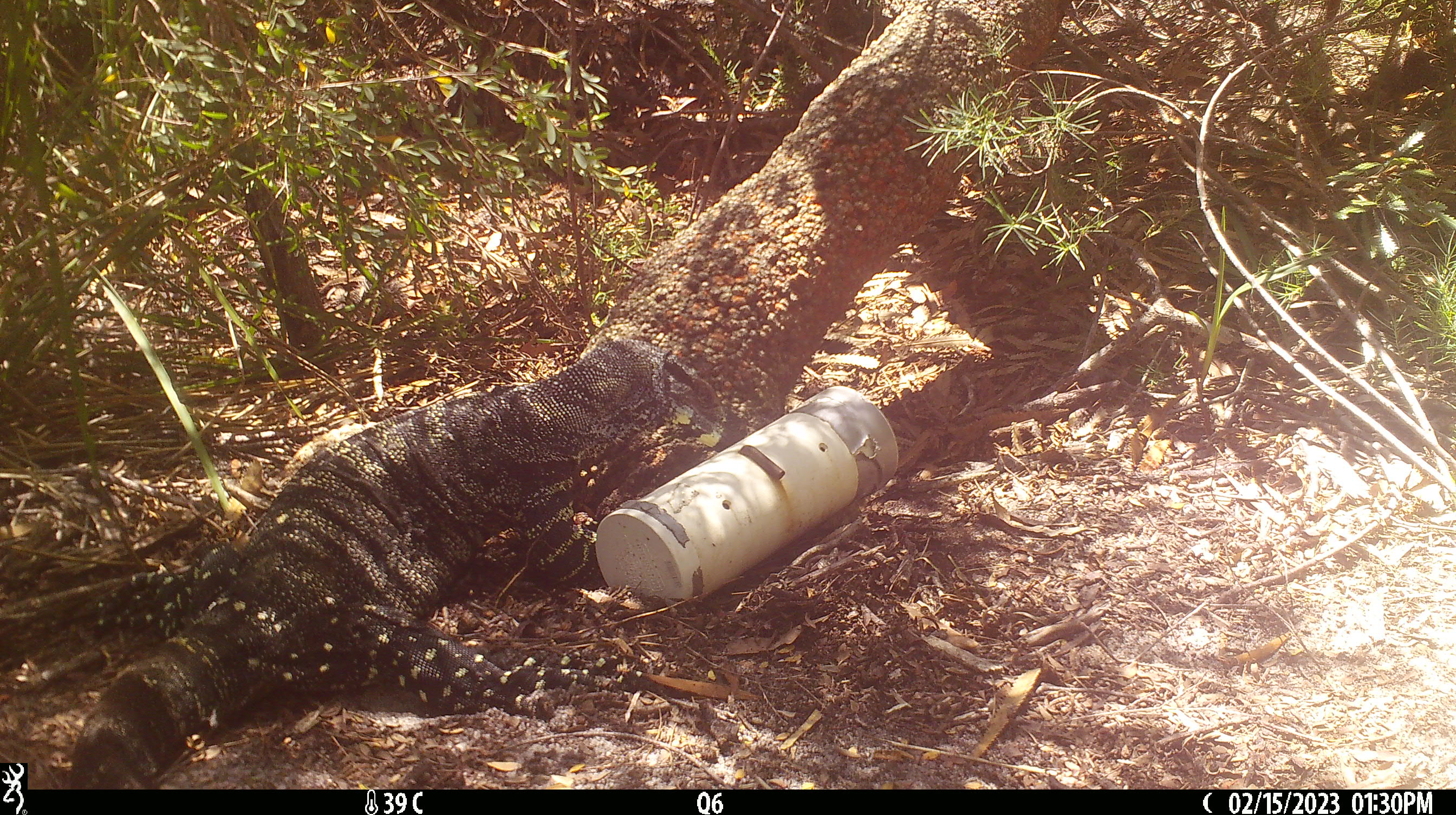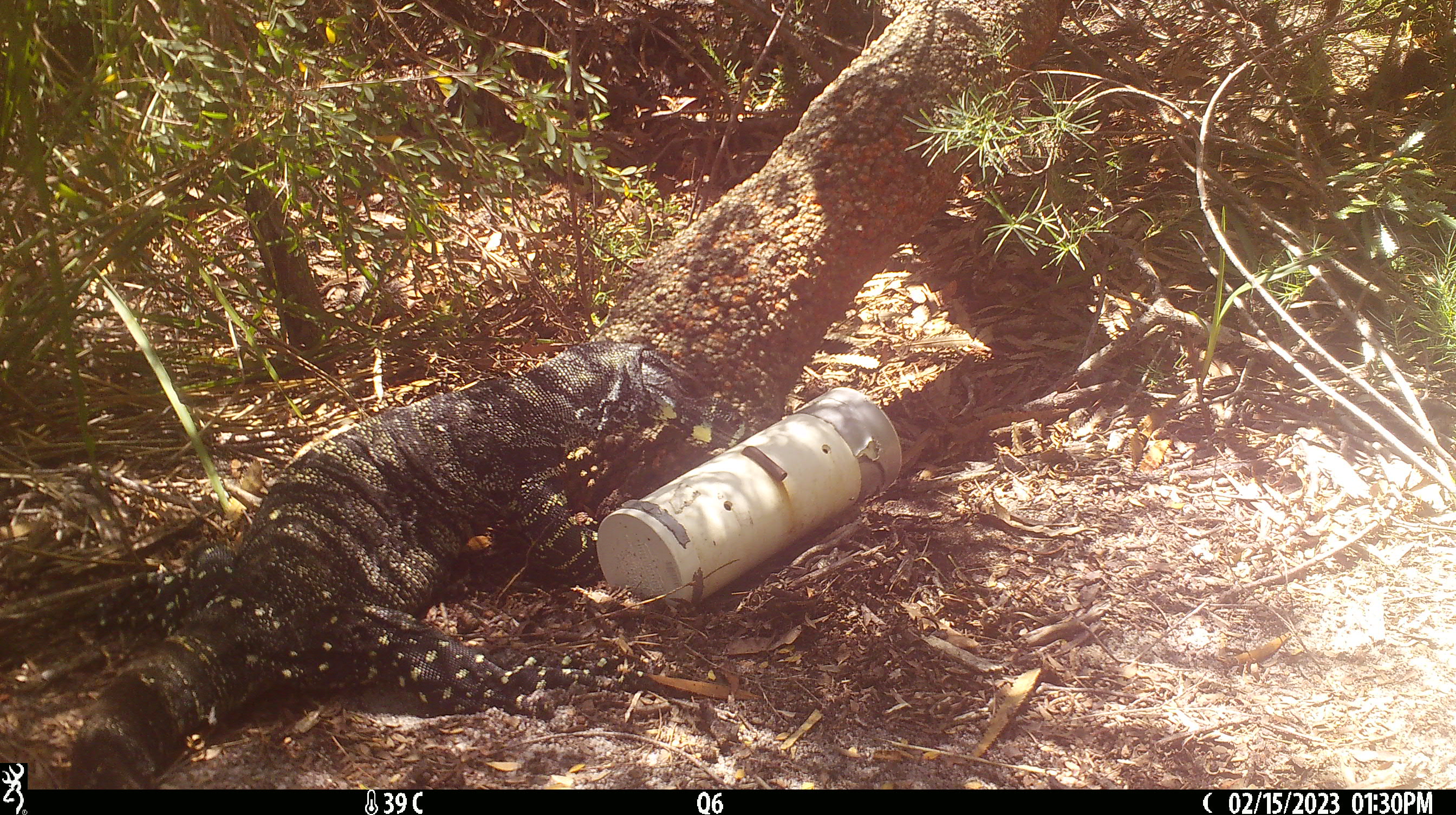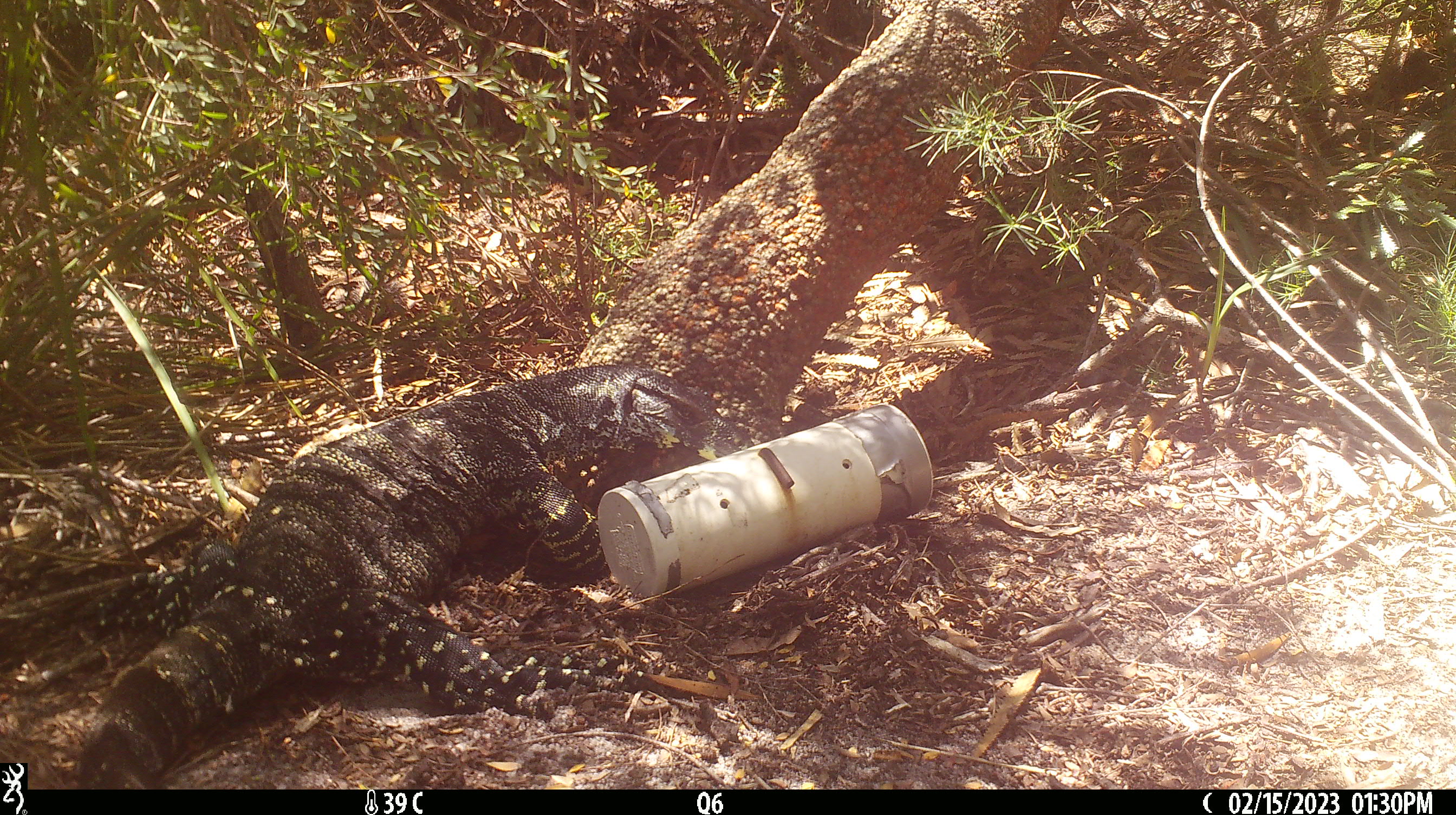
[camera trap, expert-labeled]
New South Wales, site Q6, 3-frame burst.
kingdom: Animalia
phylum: Chordata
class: Reptilia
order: Squamata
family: Varanidae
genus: Varanus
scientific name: Varanus varius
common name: lace monitor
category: goanna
Goanna (lace monitor) (Varanus varius).